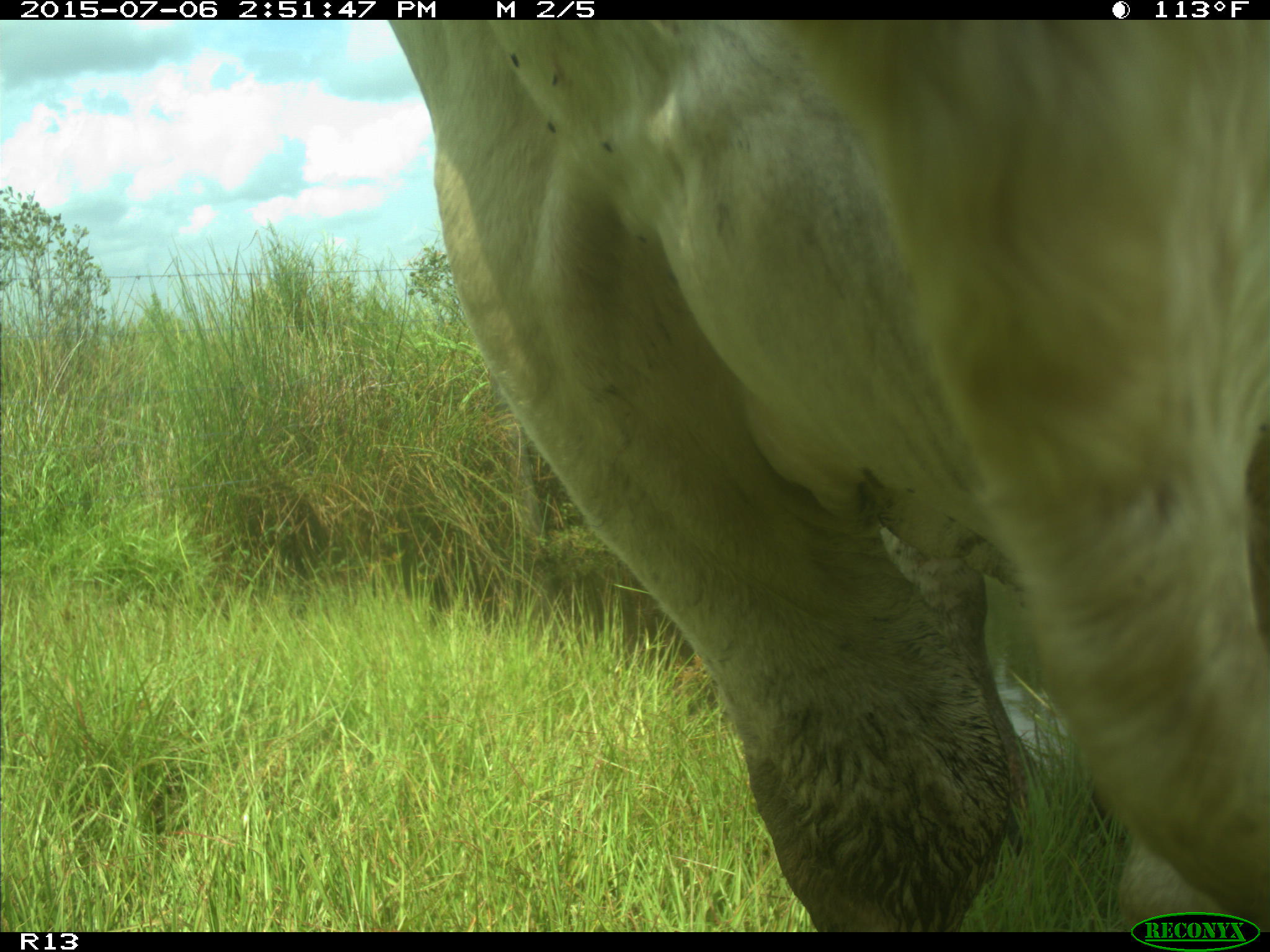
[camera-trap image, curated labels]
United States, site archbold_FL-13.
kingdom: Animalia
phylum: Chordata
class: Mammalia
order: Artiodactyla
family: Bovidae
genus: Bos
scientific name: Bos taurus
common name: domestic cow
Bos taurus (domestic cow).